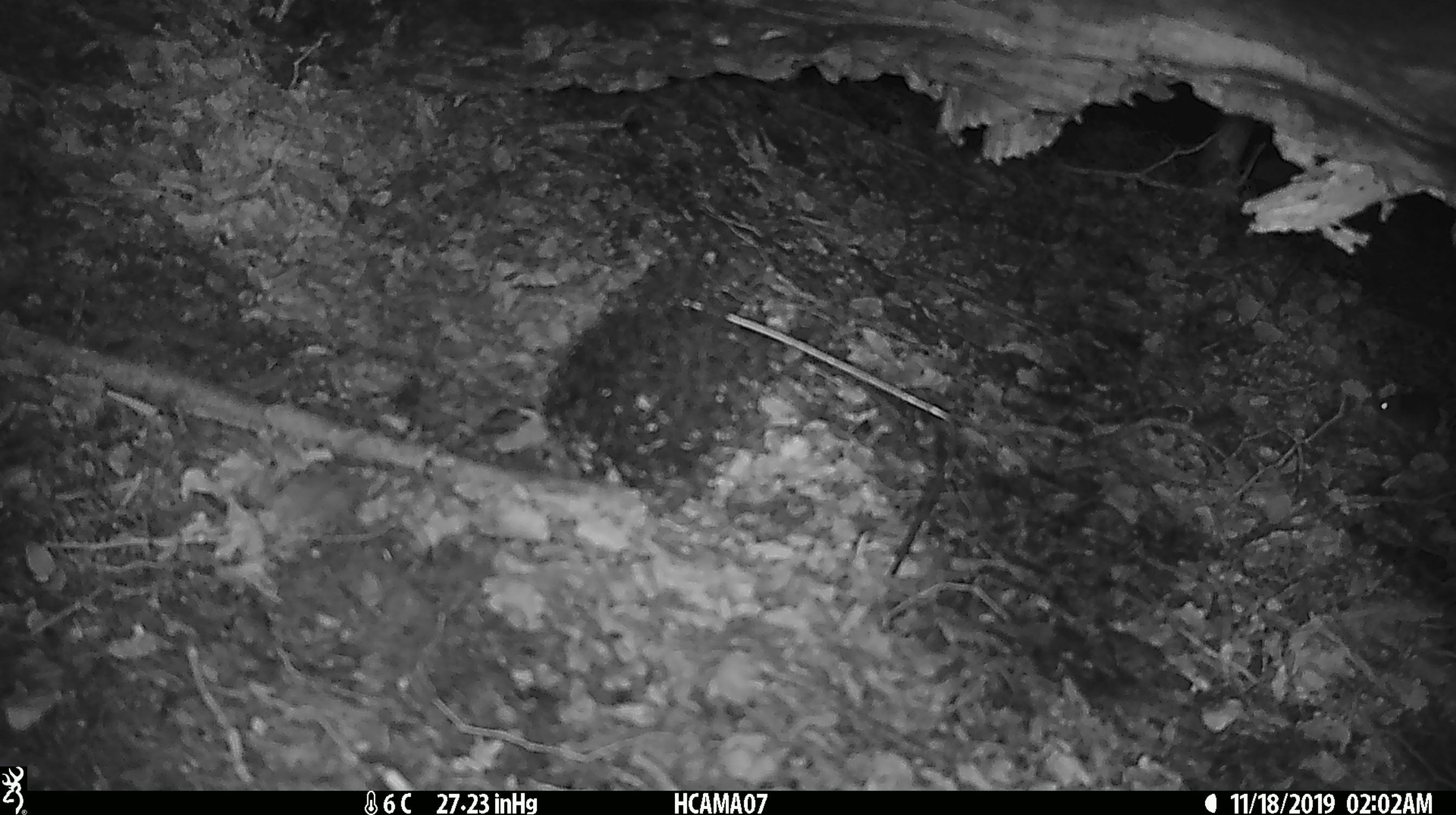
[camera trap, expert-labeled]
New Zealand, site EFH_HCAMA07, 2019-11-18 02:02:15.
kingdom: Animalia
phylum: Chordata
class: Mammalia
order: Rodentia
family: Muridae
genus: Mus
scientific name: Mus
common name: mouse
Mouse (Mus).